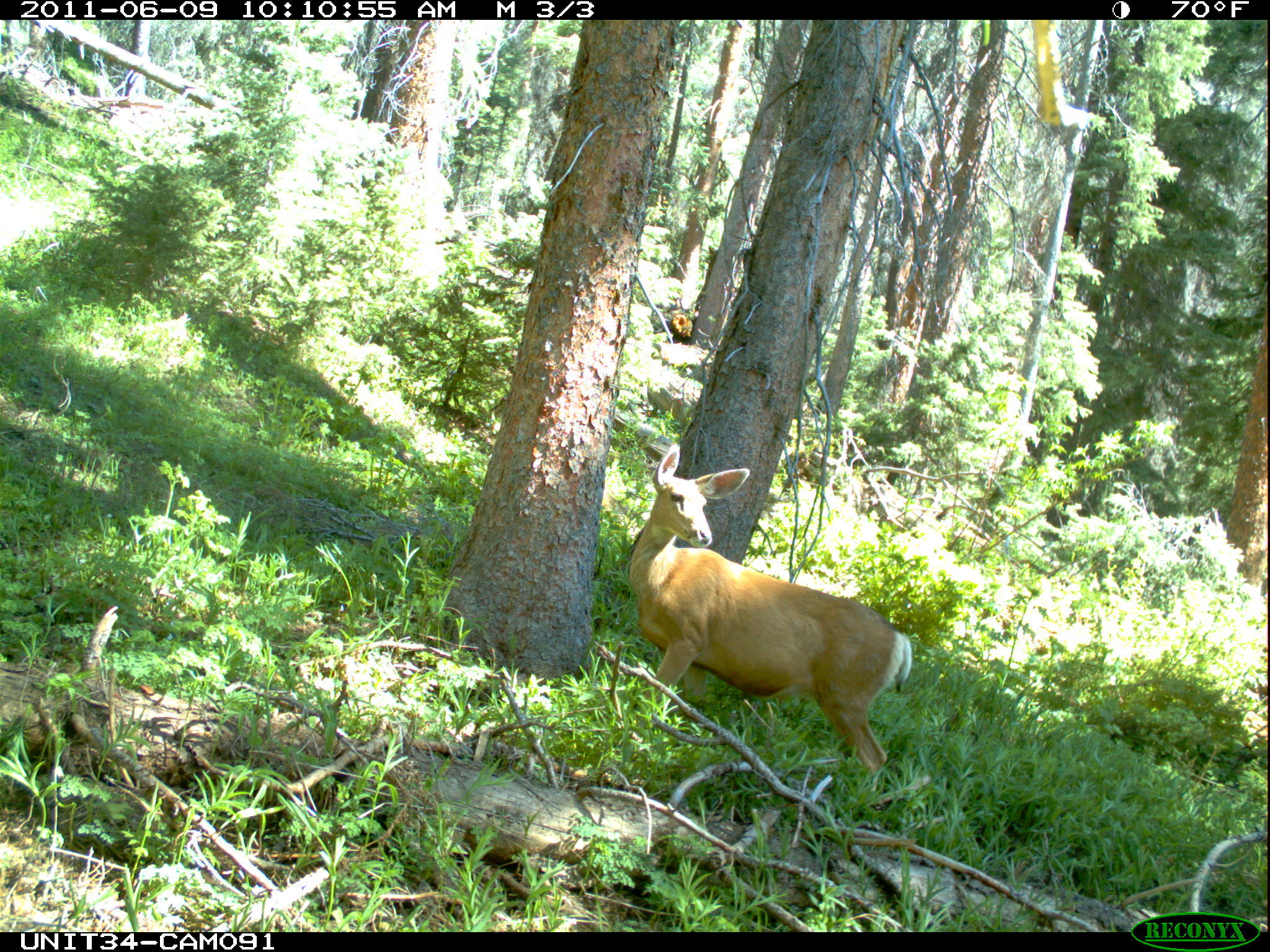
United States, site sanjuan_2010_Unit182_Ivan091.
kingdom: Animalia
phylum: Chordata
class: Mammalia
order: Artiodactyla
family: Cervidae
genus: Odocoileus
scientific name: Odocoileus hemionus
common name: mule deer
Odocoileus hemionus (mule deer).